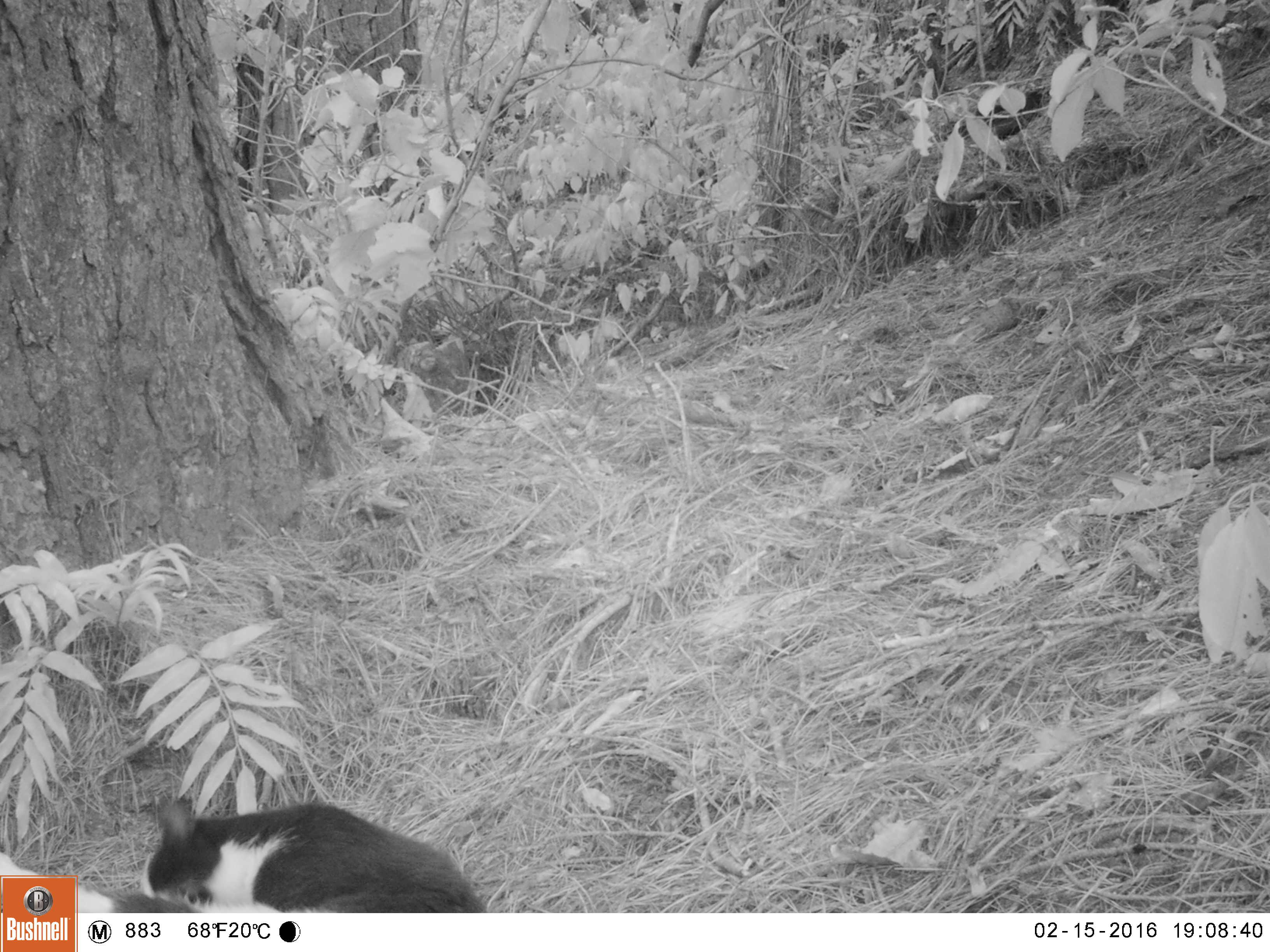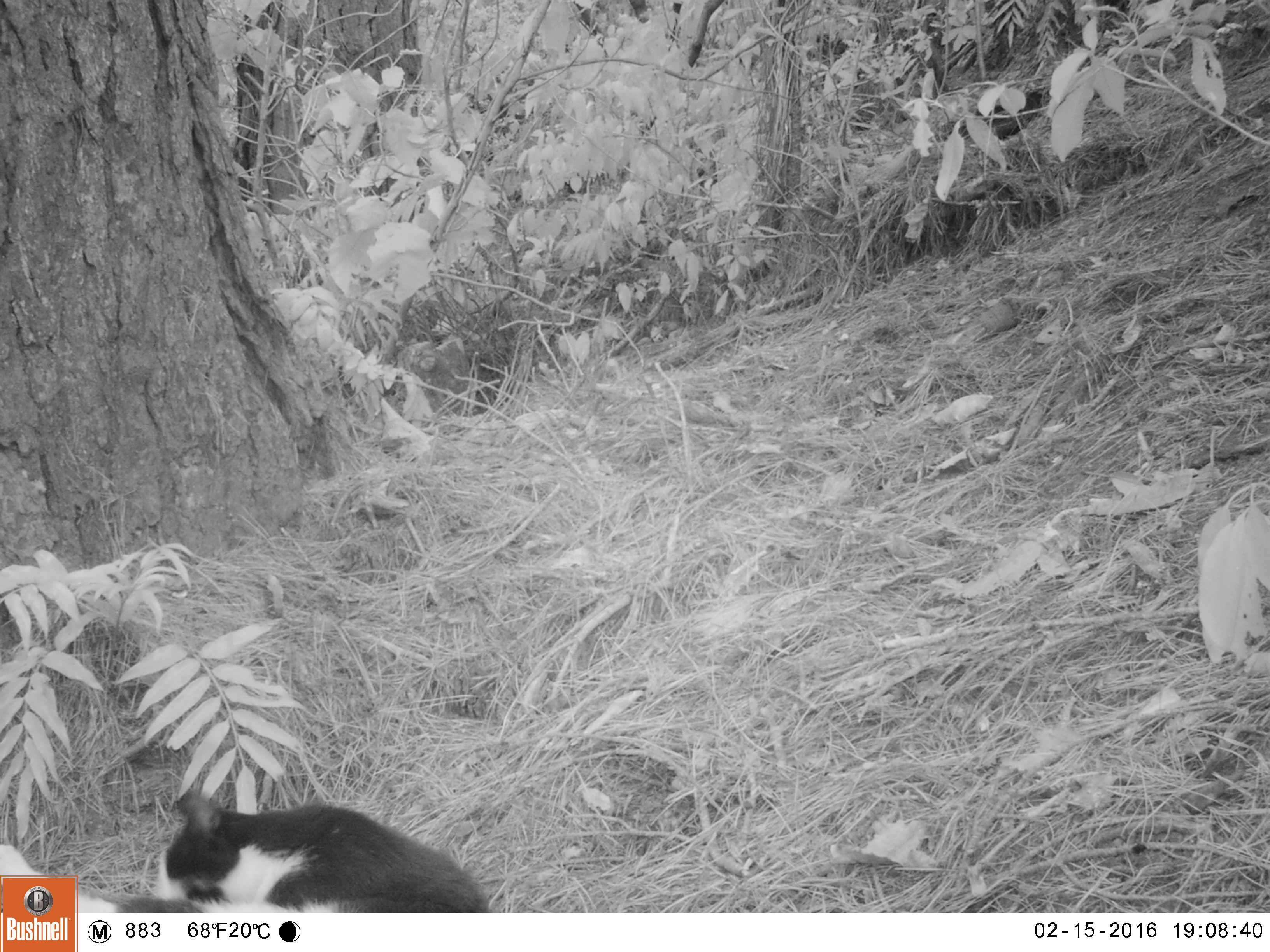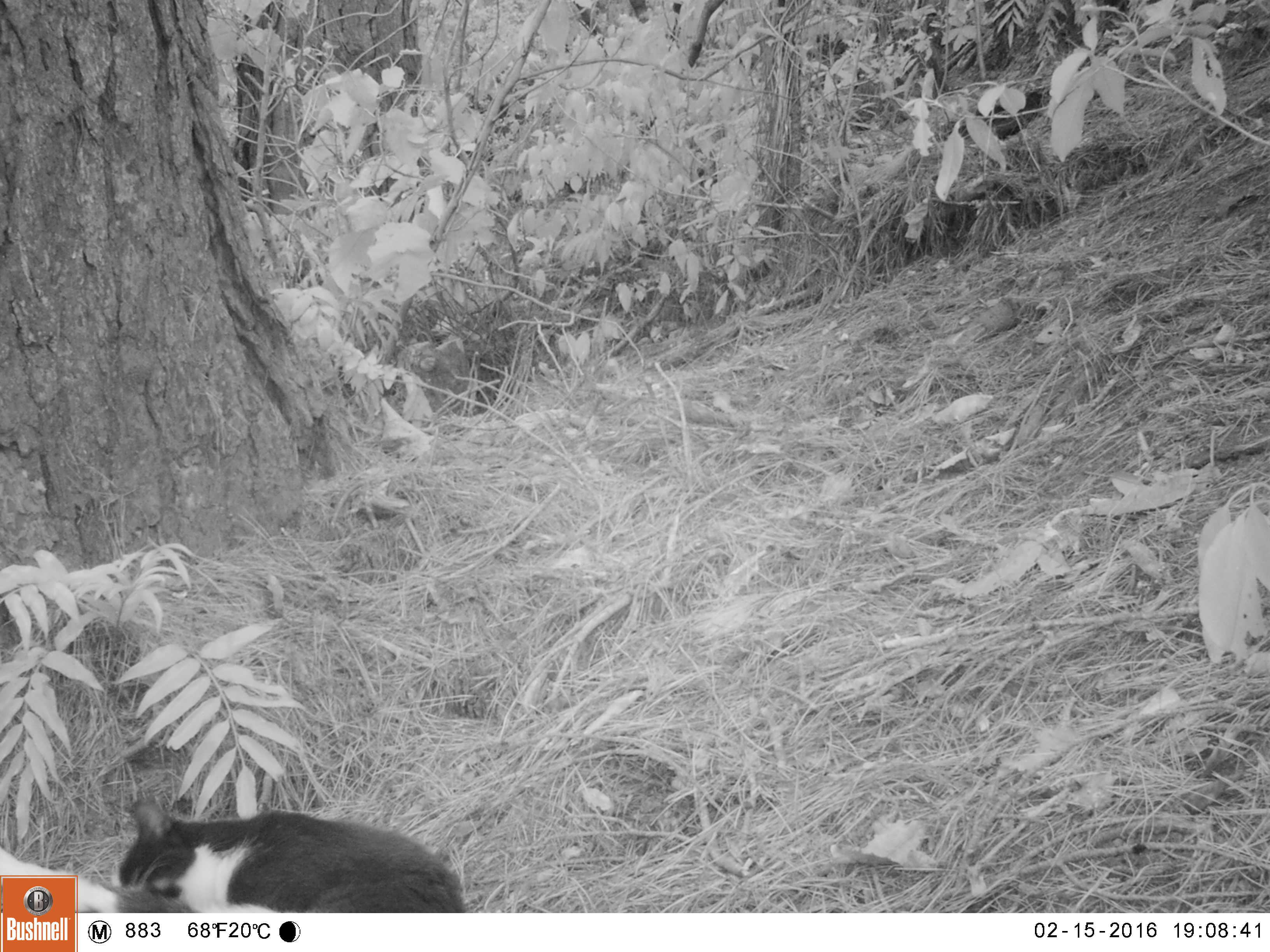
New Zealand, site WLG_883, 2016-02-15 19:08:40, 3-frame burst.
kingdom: Animalia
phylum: Chordata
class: Mammalia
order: Carnivora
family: Felidae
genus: Felis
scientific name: Felis catus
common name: domestic cat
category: cat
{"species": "cat (domestic cat) (Felis catus)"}